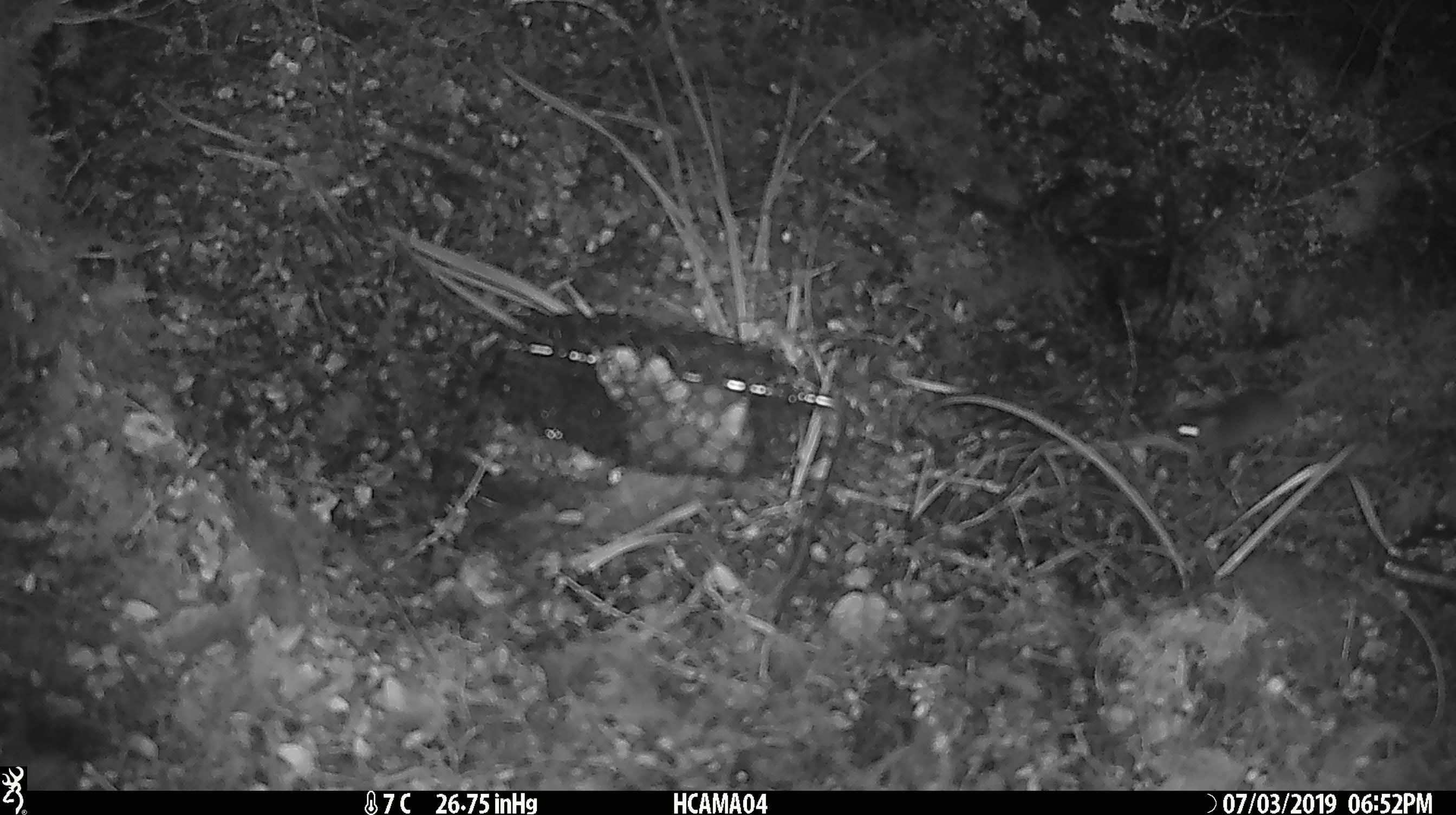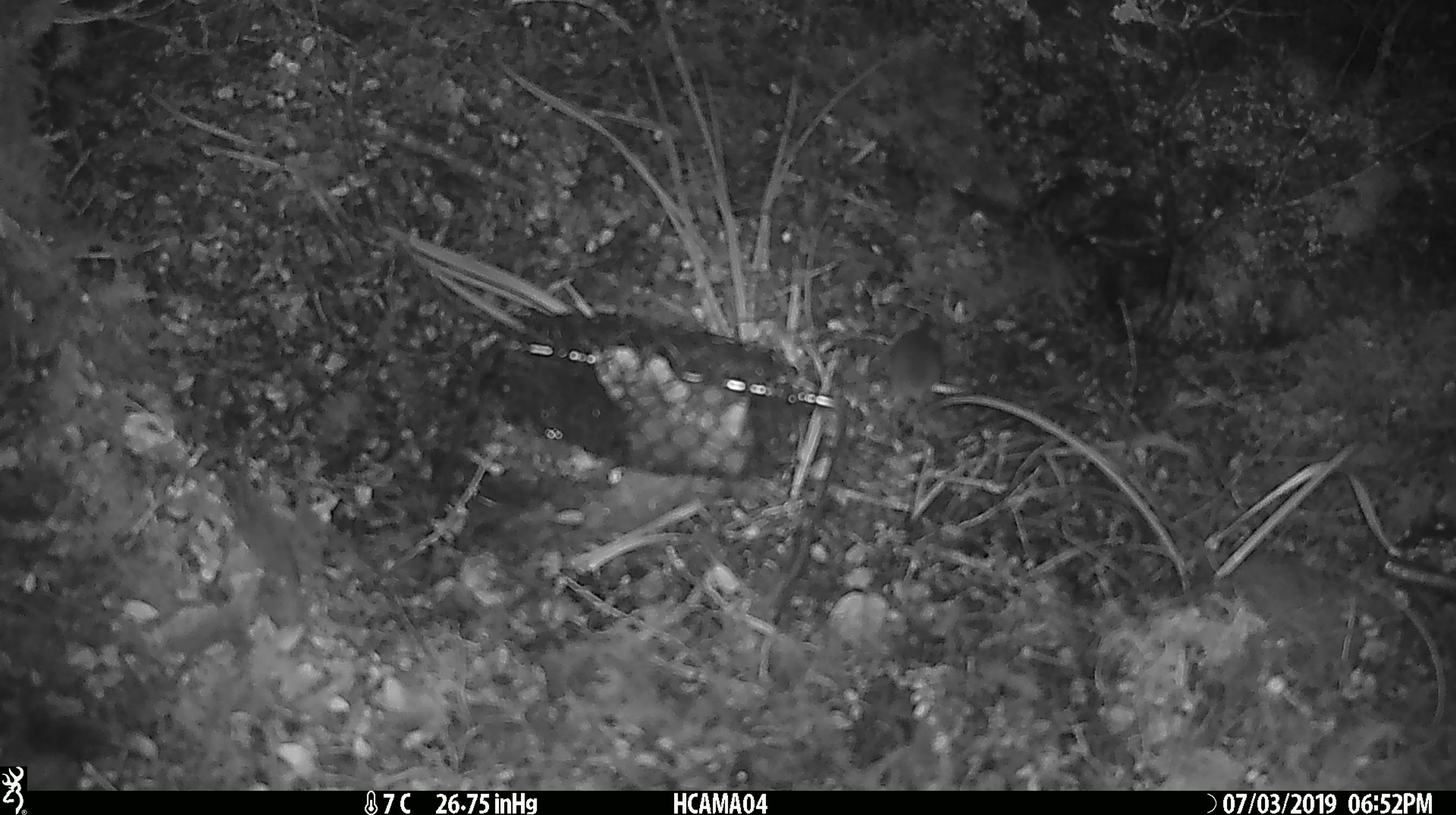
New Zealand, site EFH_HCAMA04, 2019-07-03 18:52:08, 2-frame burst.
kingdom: Animalia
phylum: Chordata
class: Mammalia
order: Rodentia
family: Muridae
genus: Mus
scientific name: Mus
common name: mouse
Mouse (Mus).